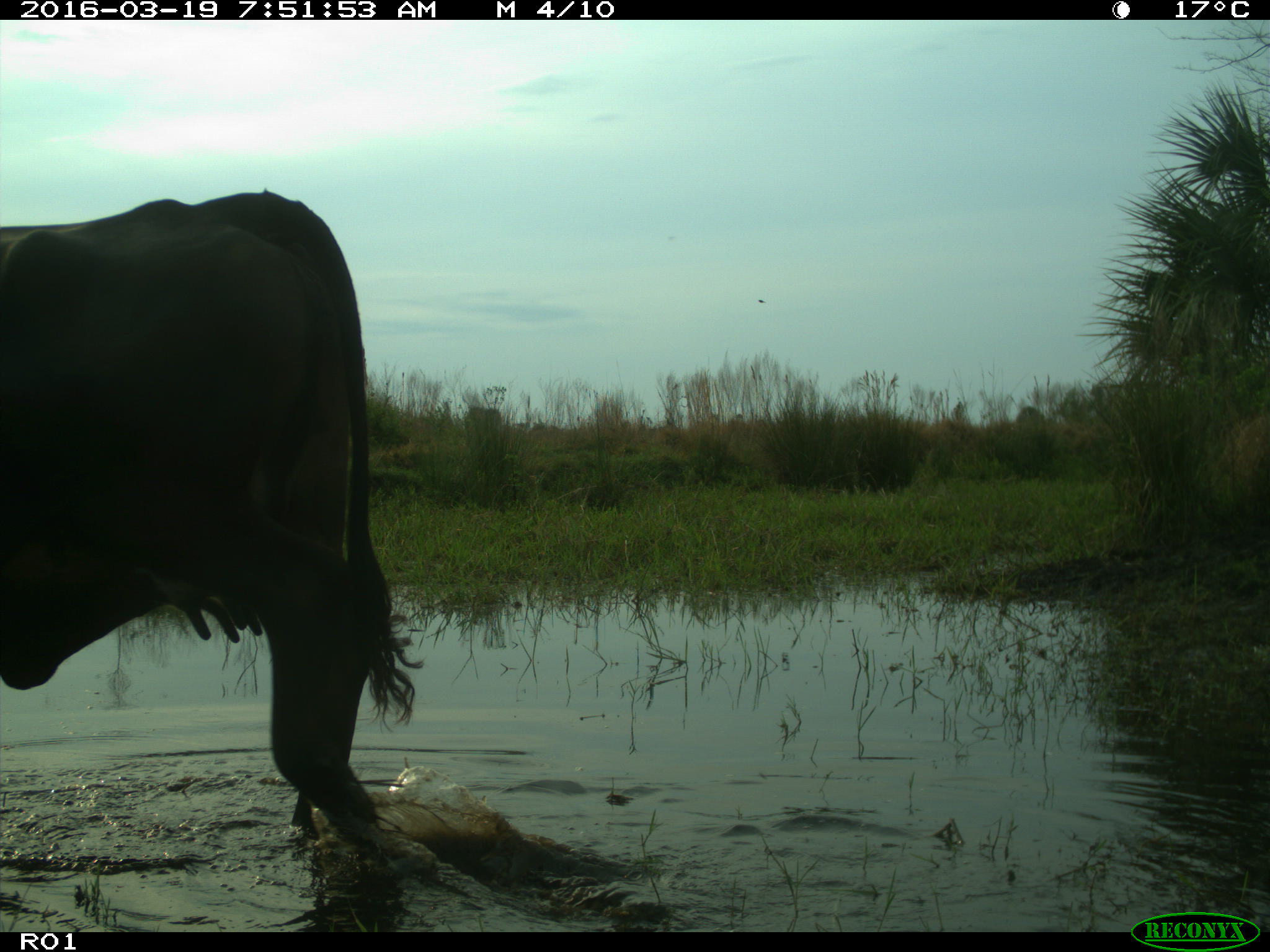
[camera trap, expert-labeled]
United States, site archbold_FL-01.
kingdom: Animalia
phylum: Chordata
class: Mammalia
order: Artiodactyla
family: Bovidae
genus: Bos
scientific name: Bos taurus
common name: domestic cow